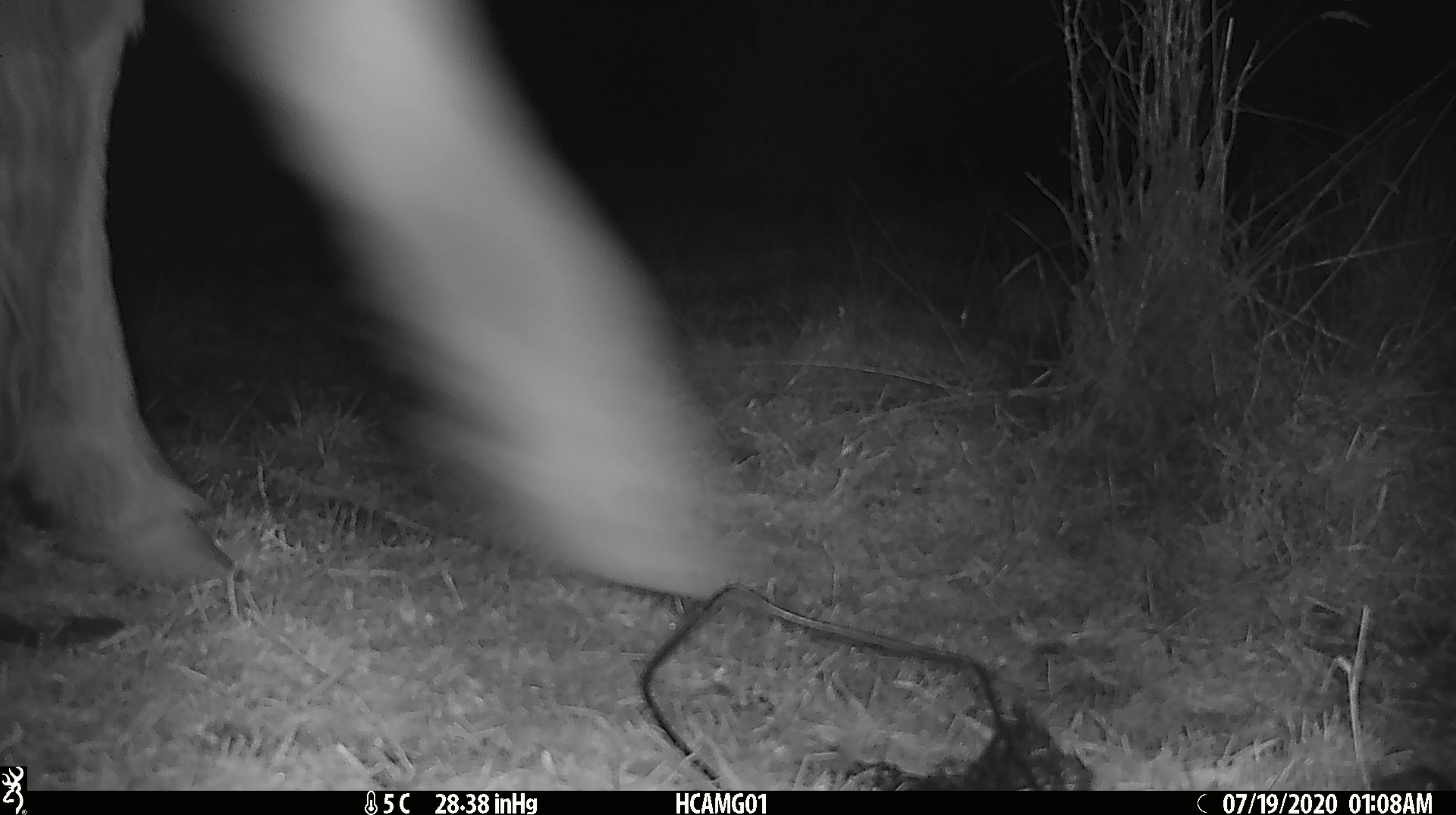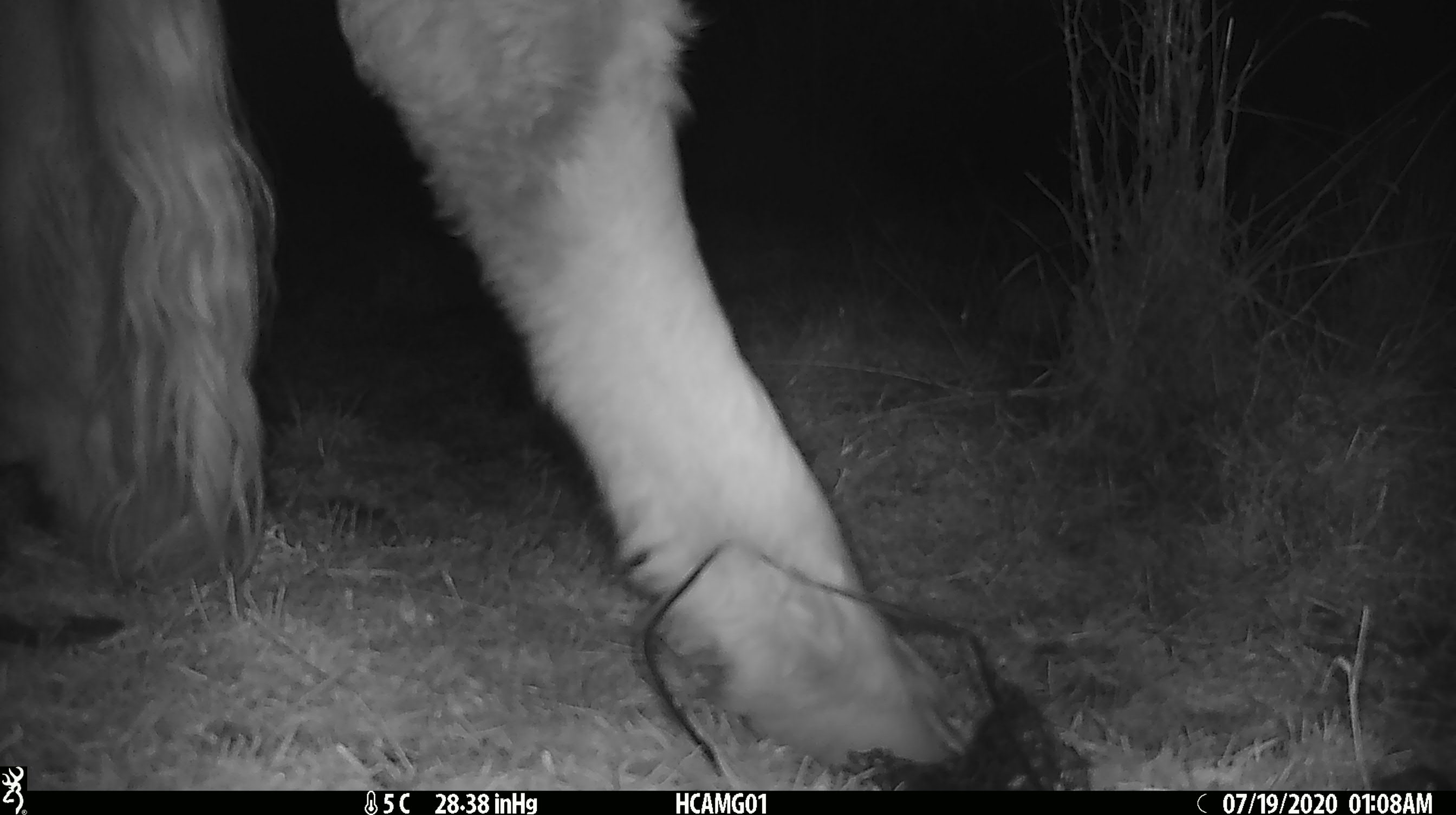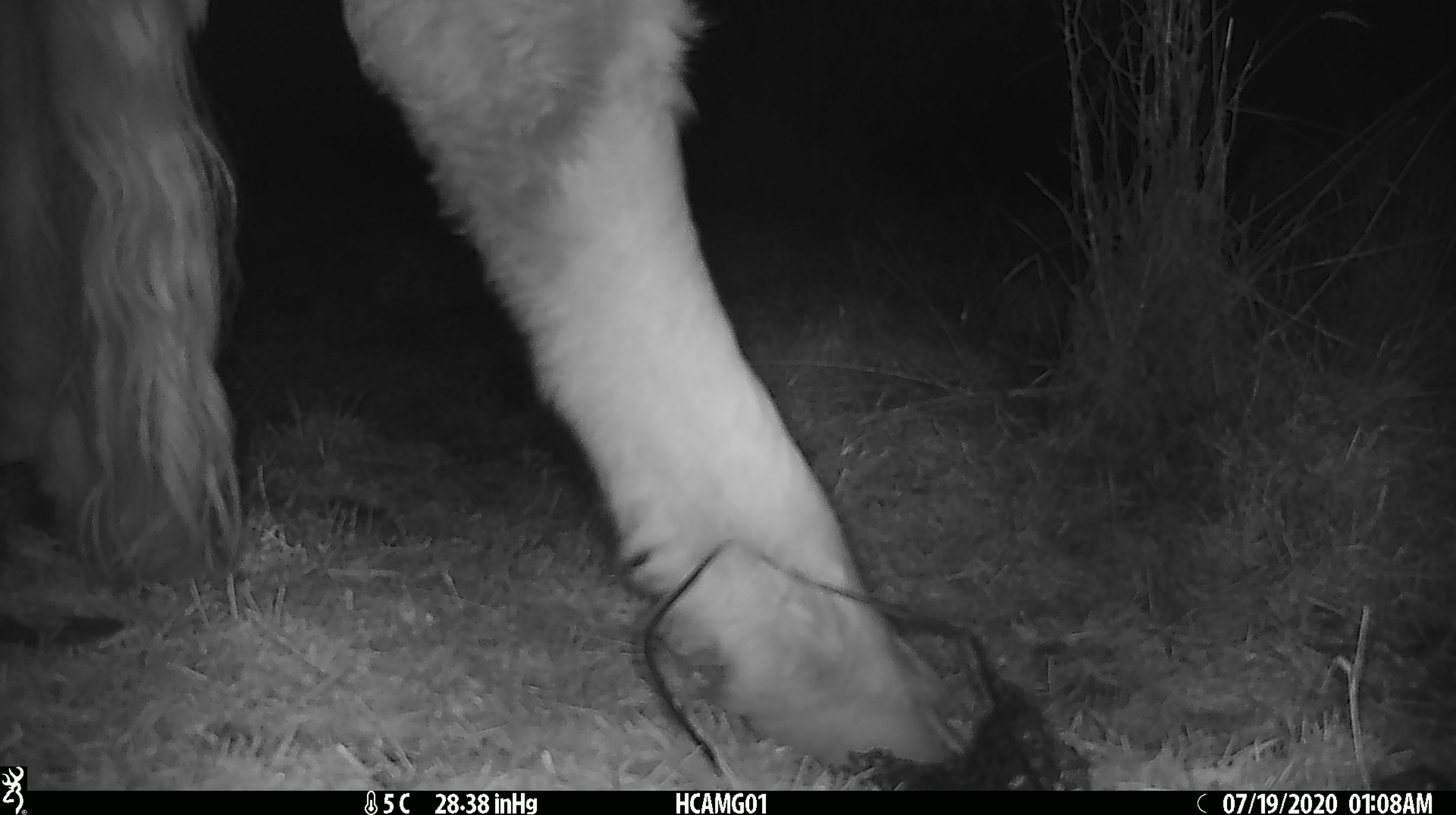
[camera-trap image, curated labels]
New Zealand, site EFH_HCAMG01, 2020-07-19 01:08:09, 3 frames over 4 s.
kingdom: Animalia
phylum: Chordata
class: Mammalia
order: Artiodactyla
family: Bovidae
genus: Bos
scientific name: Bos taurus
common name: domestic cow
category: cow